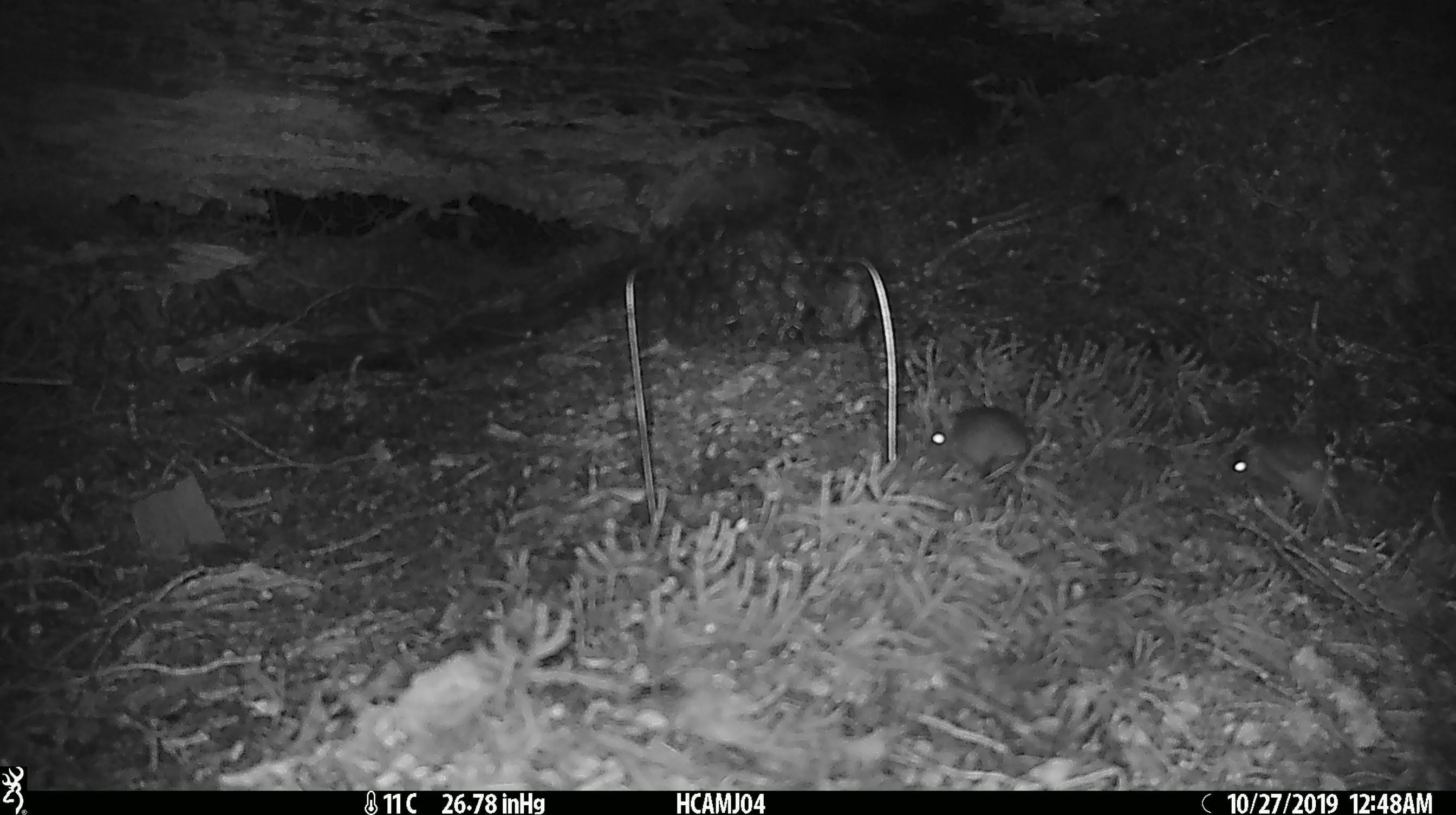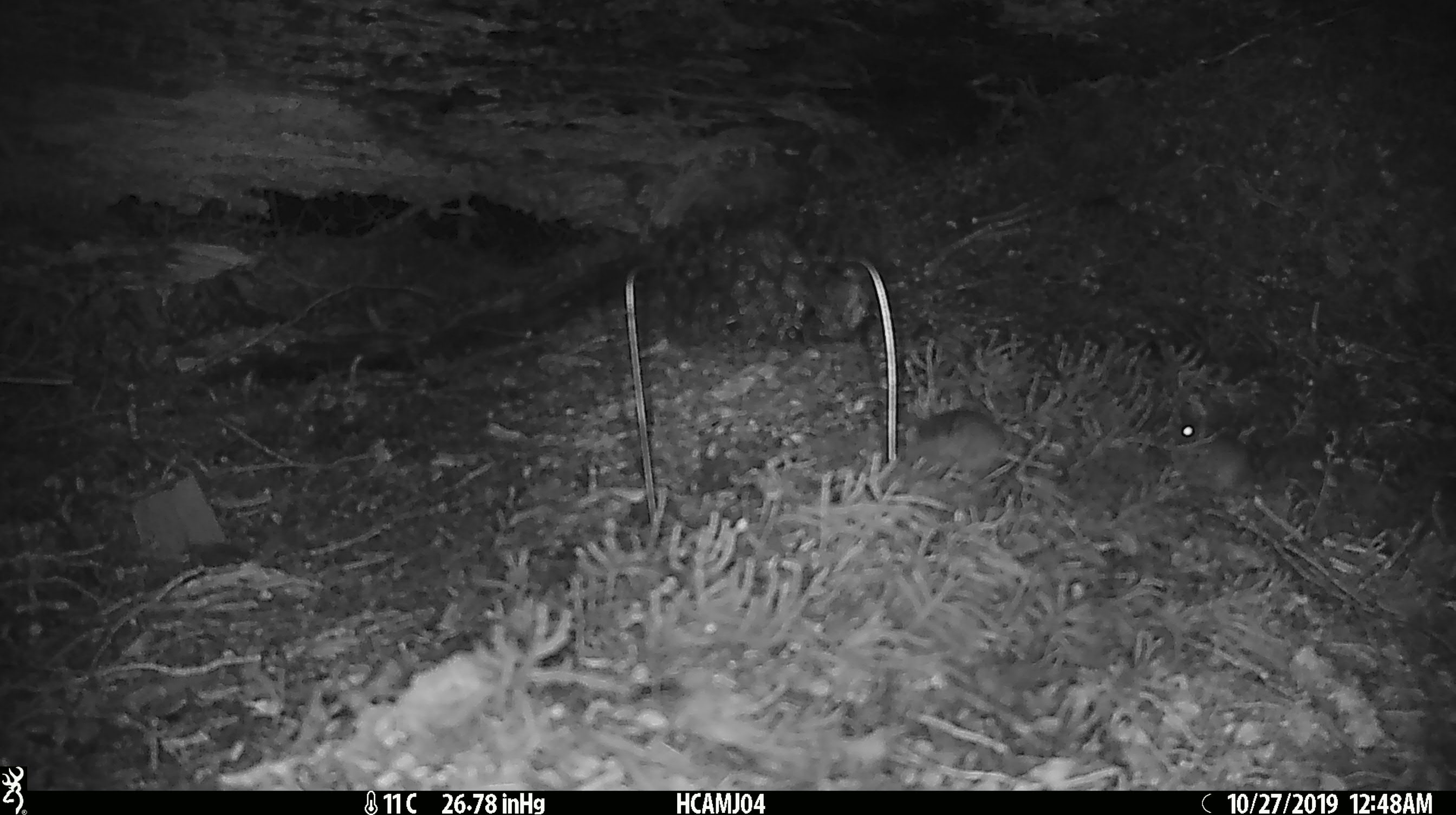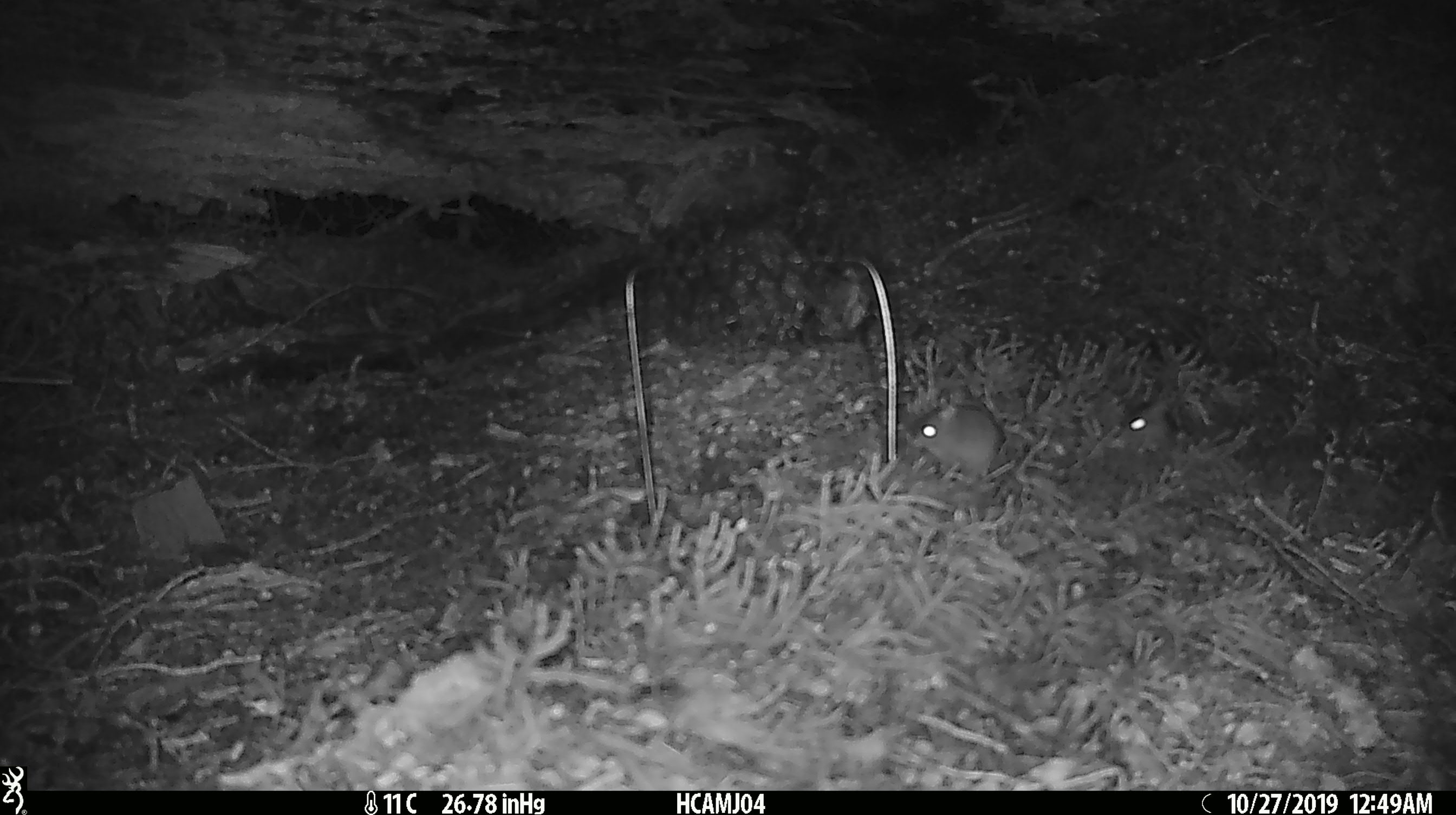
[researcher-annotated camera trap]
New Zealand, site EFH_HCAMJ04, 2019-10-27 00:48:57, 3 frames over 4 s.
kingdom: Animalia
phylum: Chordata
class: Mammalia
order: Rodentia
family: Muridae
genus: Mus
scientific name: Mus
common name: mouse